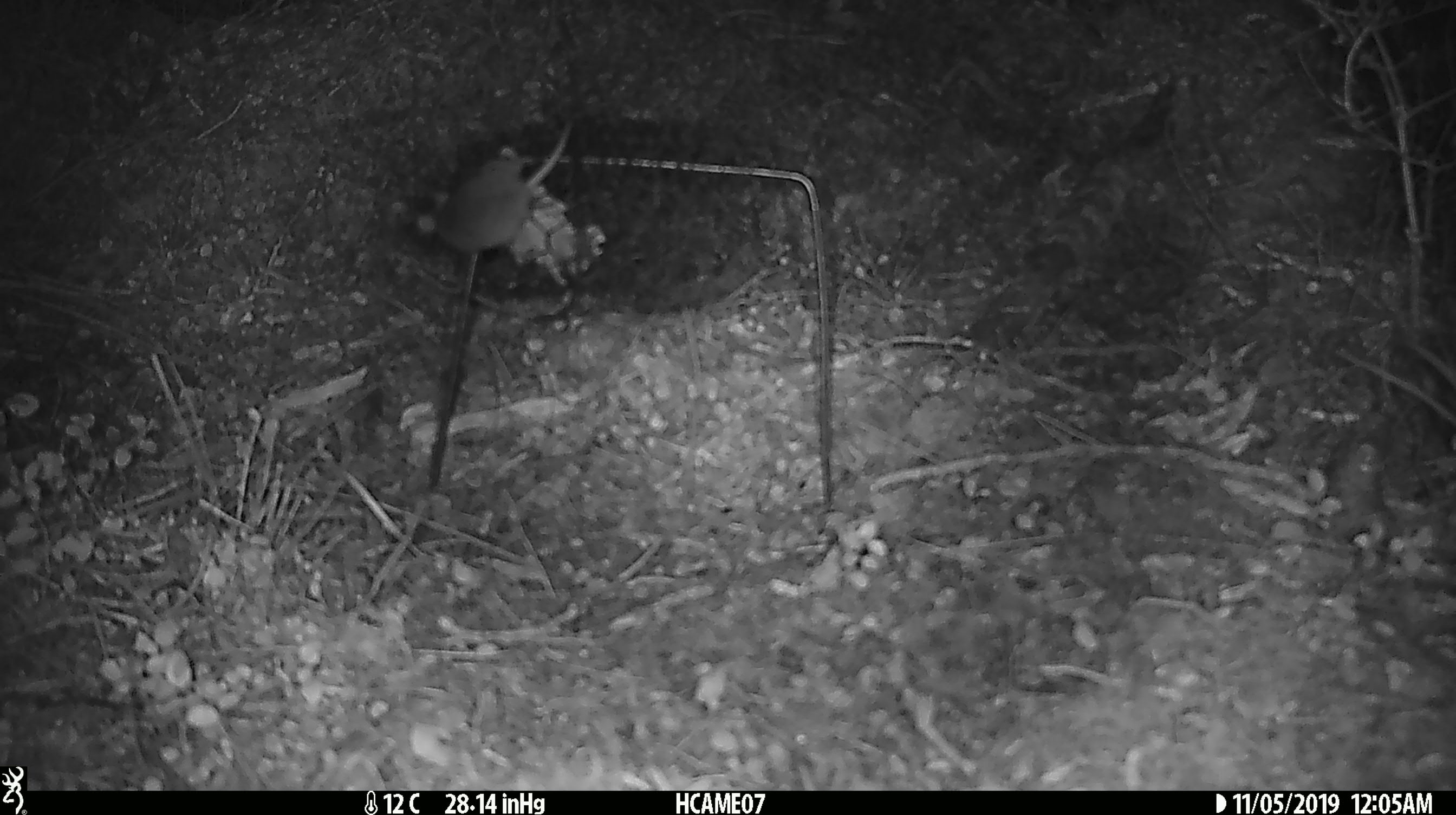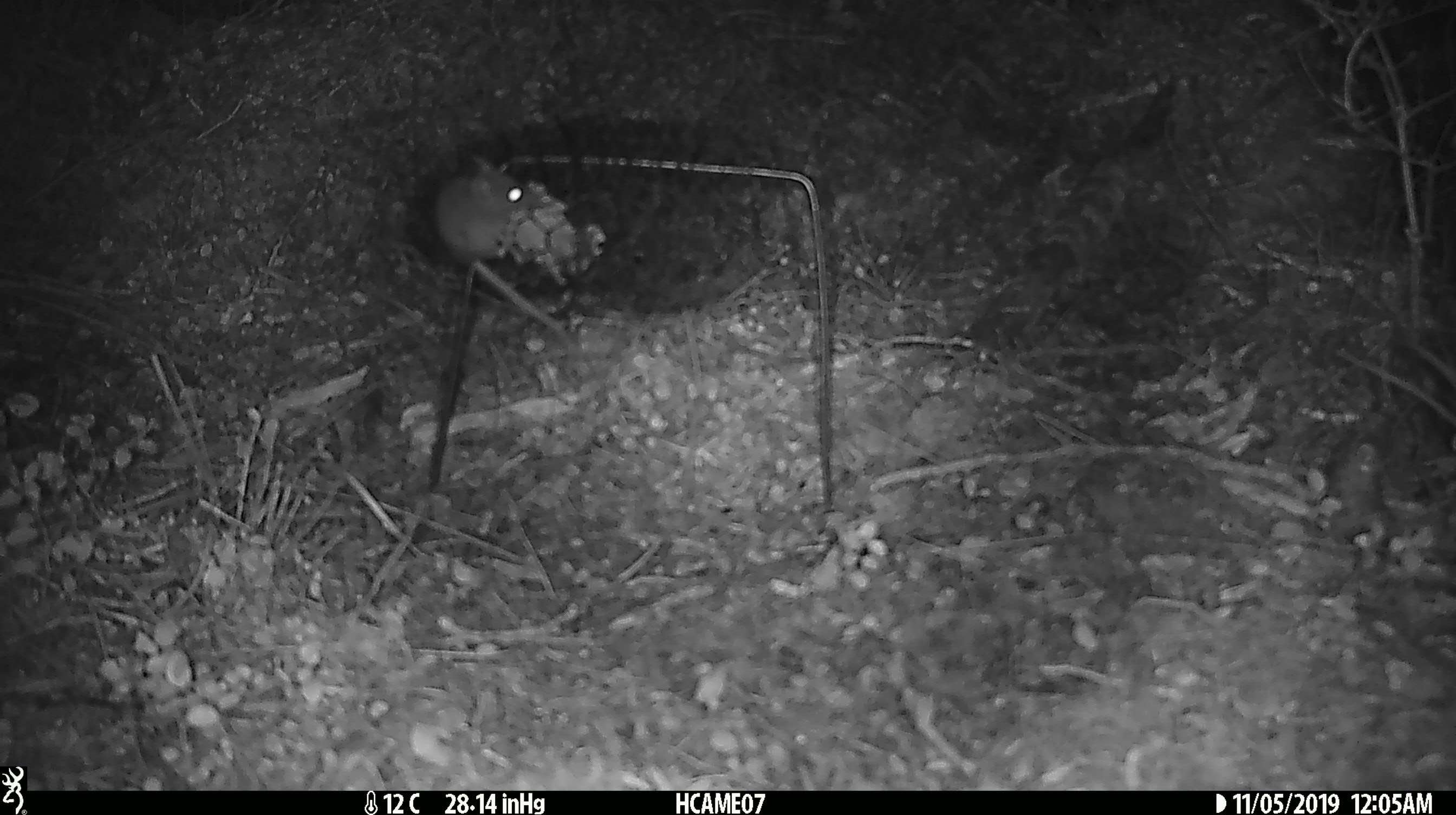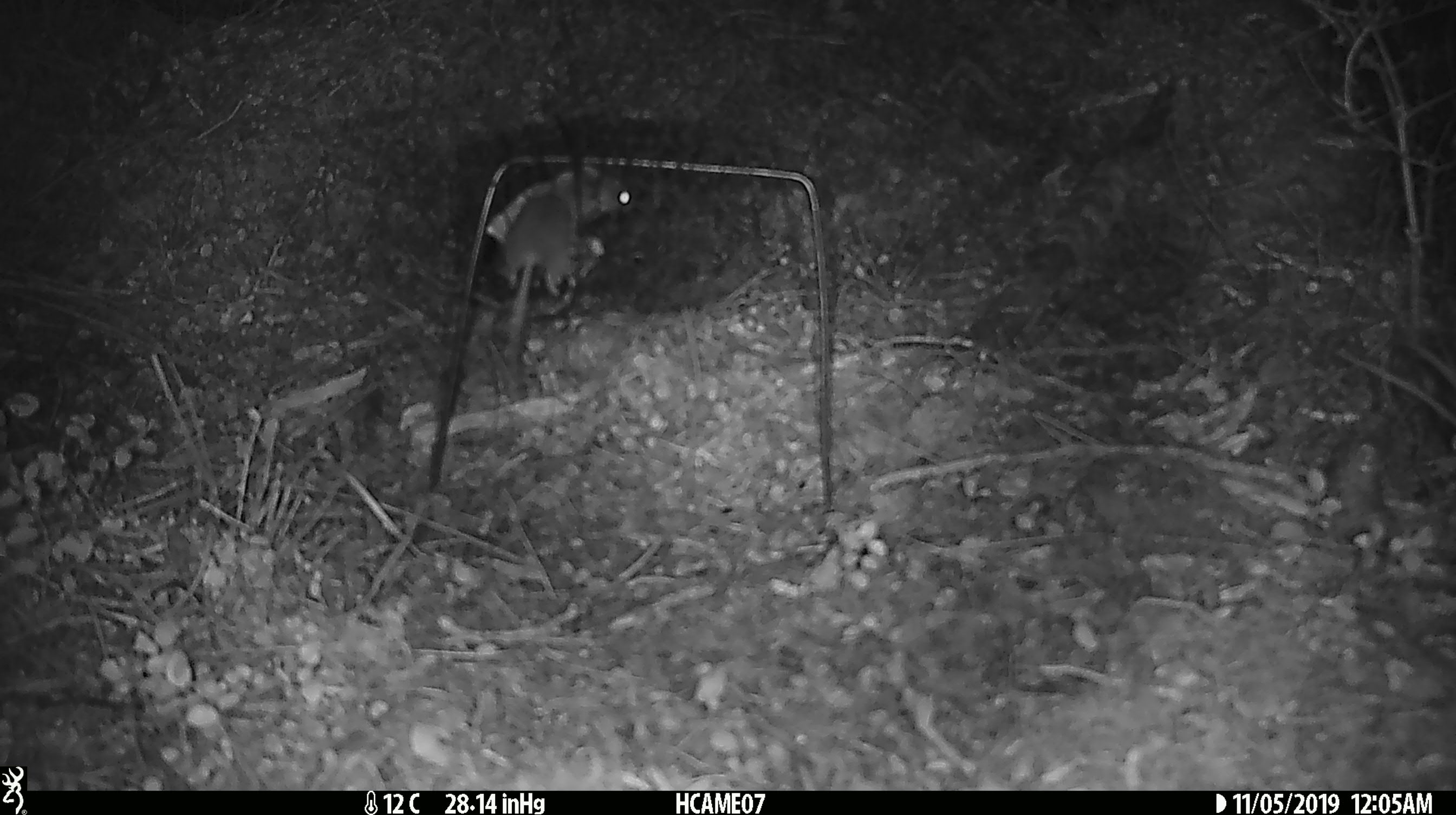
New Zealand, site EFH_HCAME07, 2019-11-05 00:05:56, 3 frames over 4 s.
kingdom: Animalia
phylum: Chordata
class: Mammalia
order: Rodentia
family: Muridae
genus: Mus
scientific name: Mus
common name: mouse